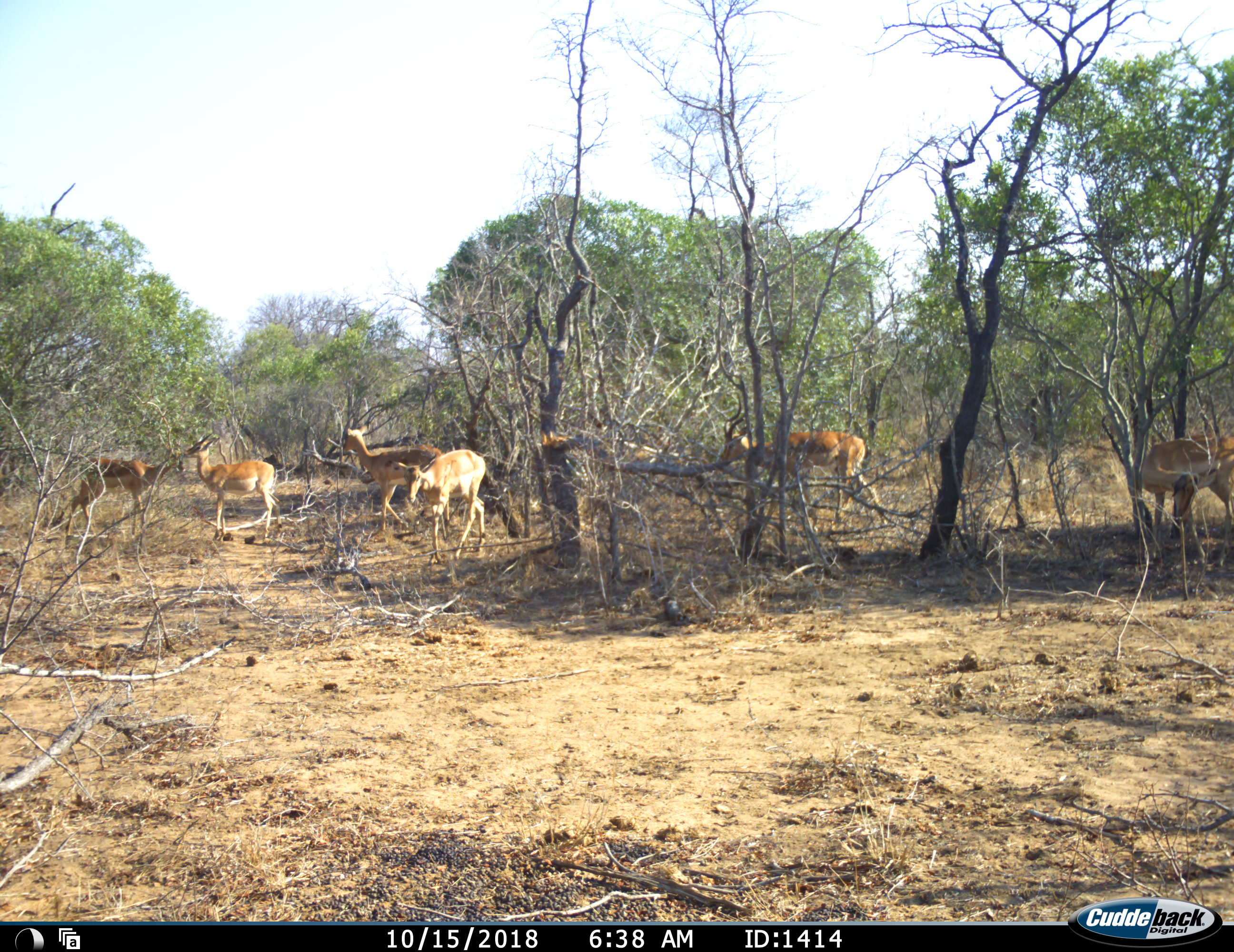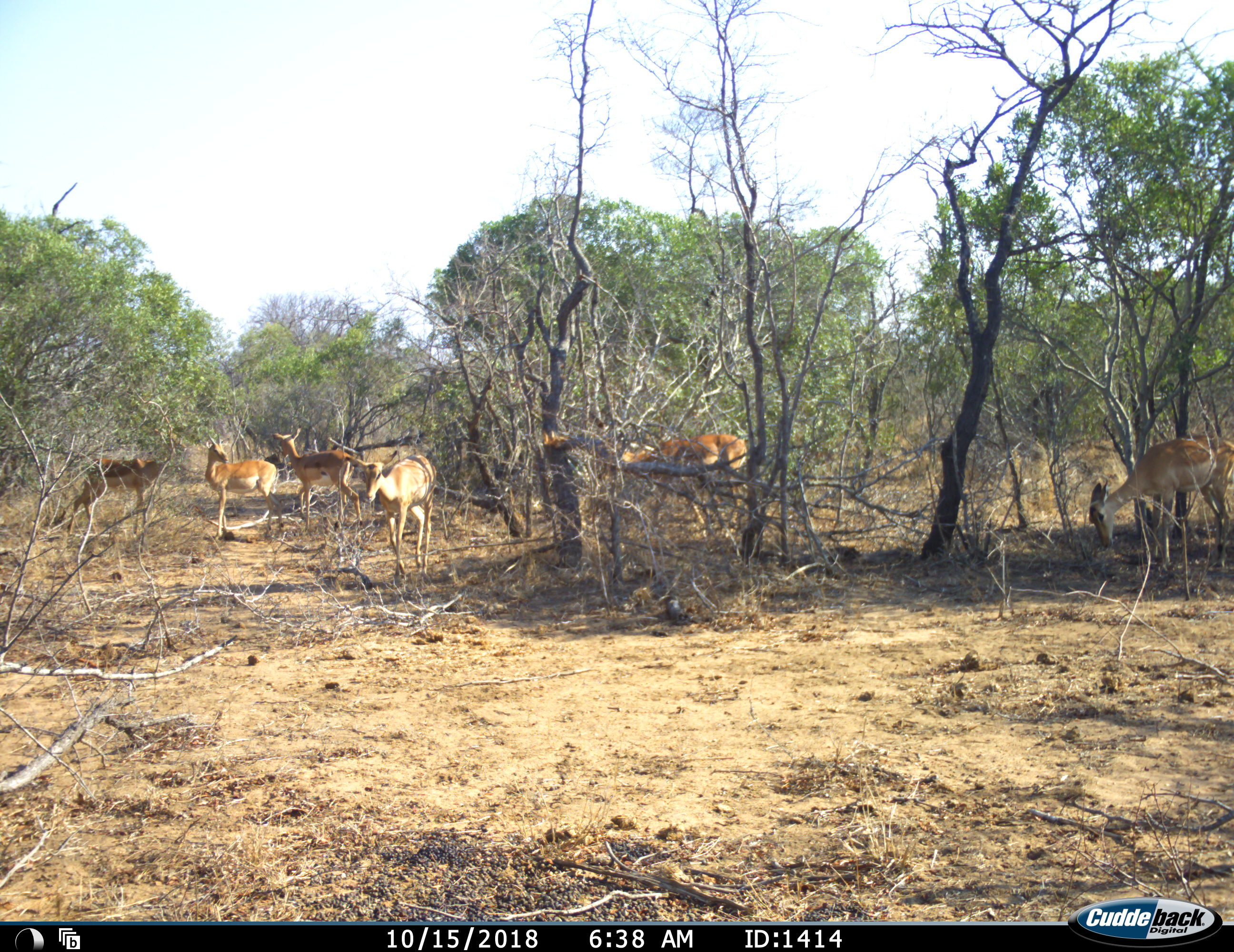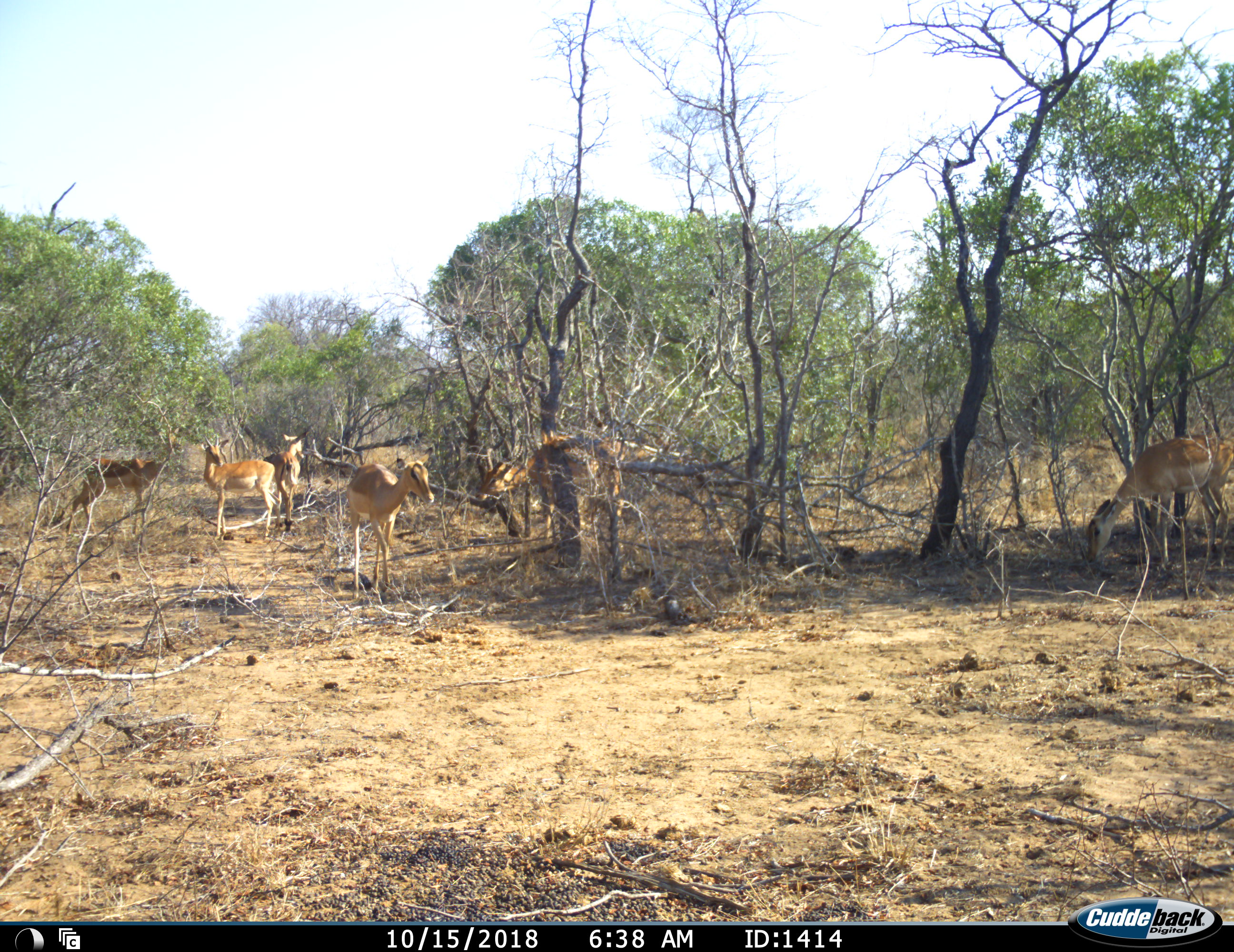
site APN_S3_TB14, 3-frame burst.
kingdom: Animalia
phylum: Chordata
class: Mammalia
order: Artiodactyla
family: Bovidae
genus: Aepyceros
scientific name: Aepyceros melampus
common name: impala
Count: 7.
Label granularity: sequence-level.